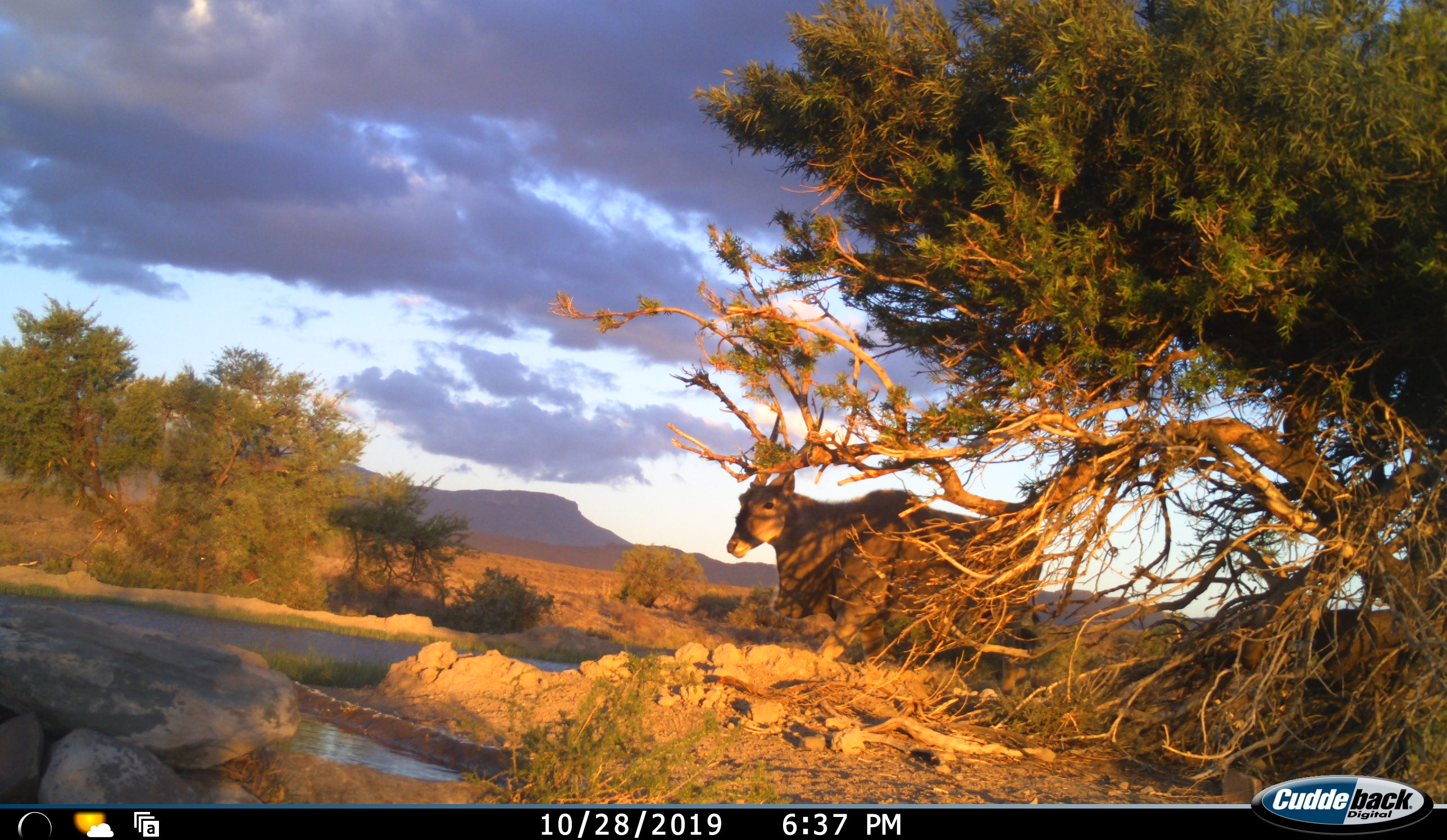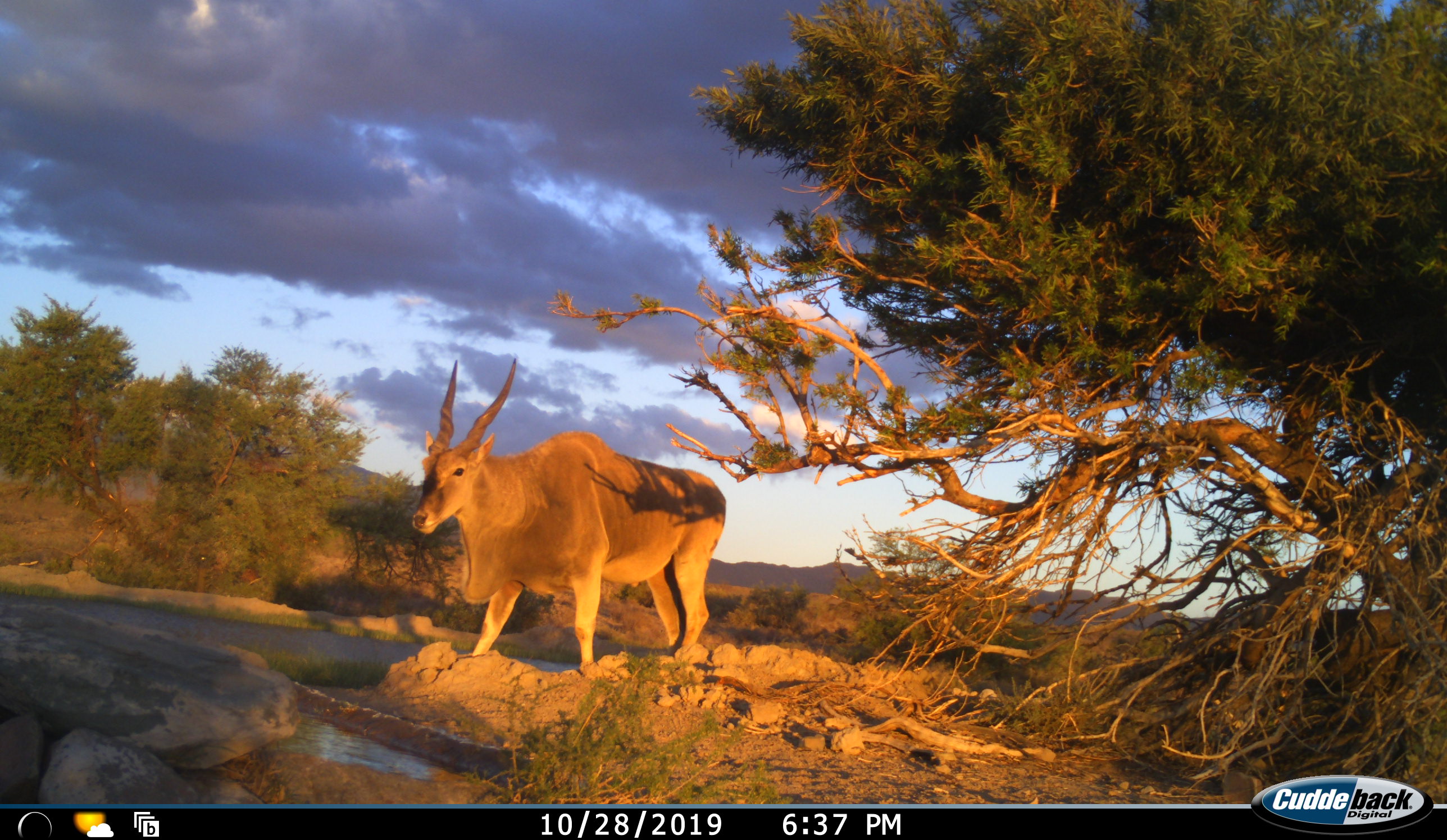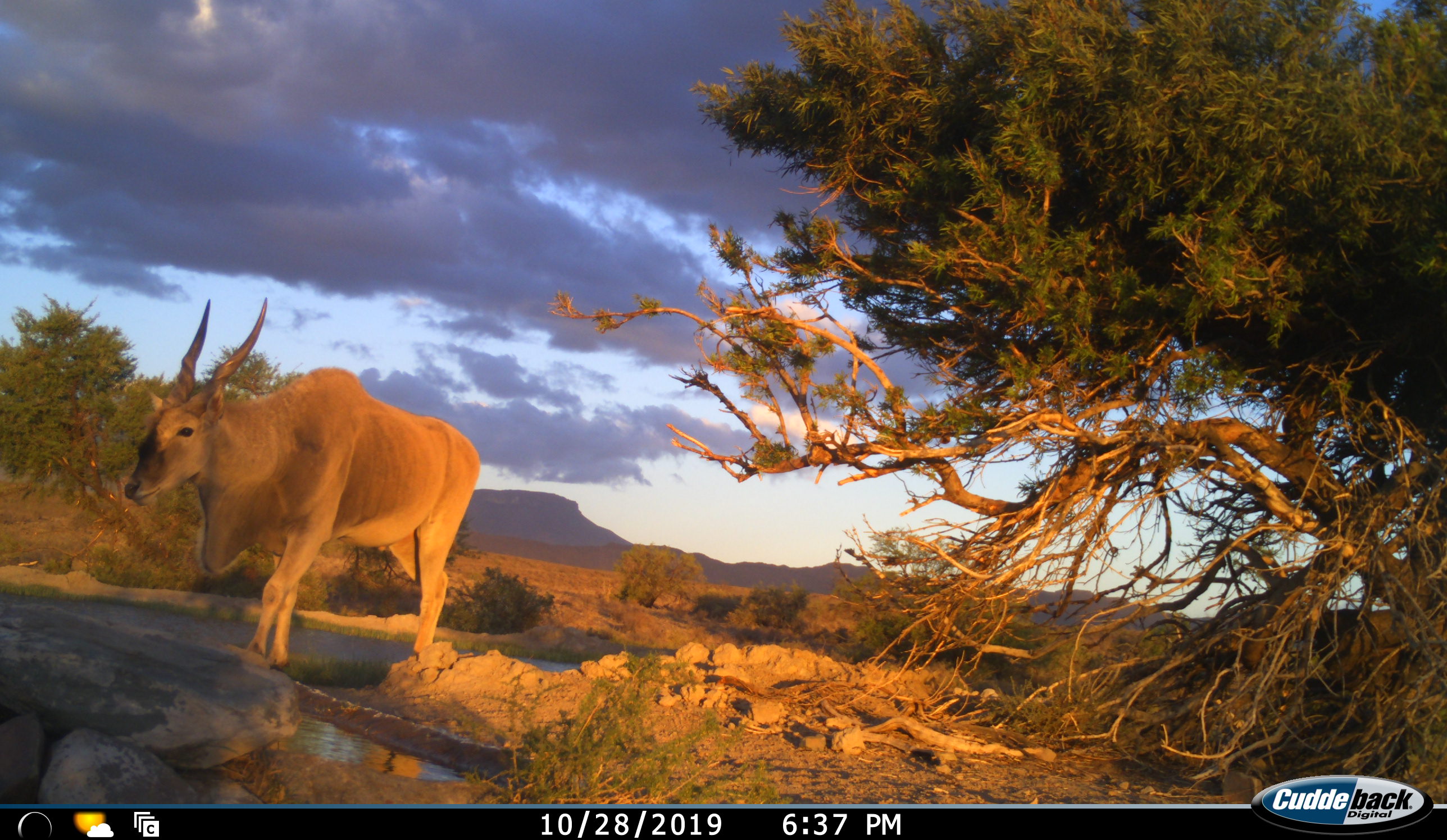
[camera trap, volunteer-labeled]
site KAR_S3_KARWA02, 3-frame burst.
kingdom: Animalia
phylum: Chordata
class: Mammalia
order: Artiodactyla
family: Bovidae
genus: Tragelaphus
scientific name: Tragelaphus oryx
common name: eland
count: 1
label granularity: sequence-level